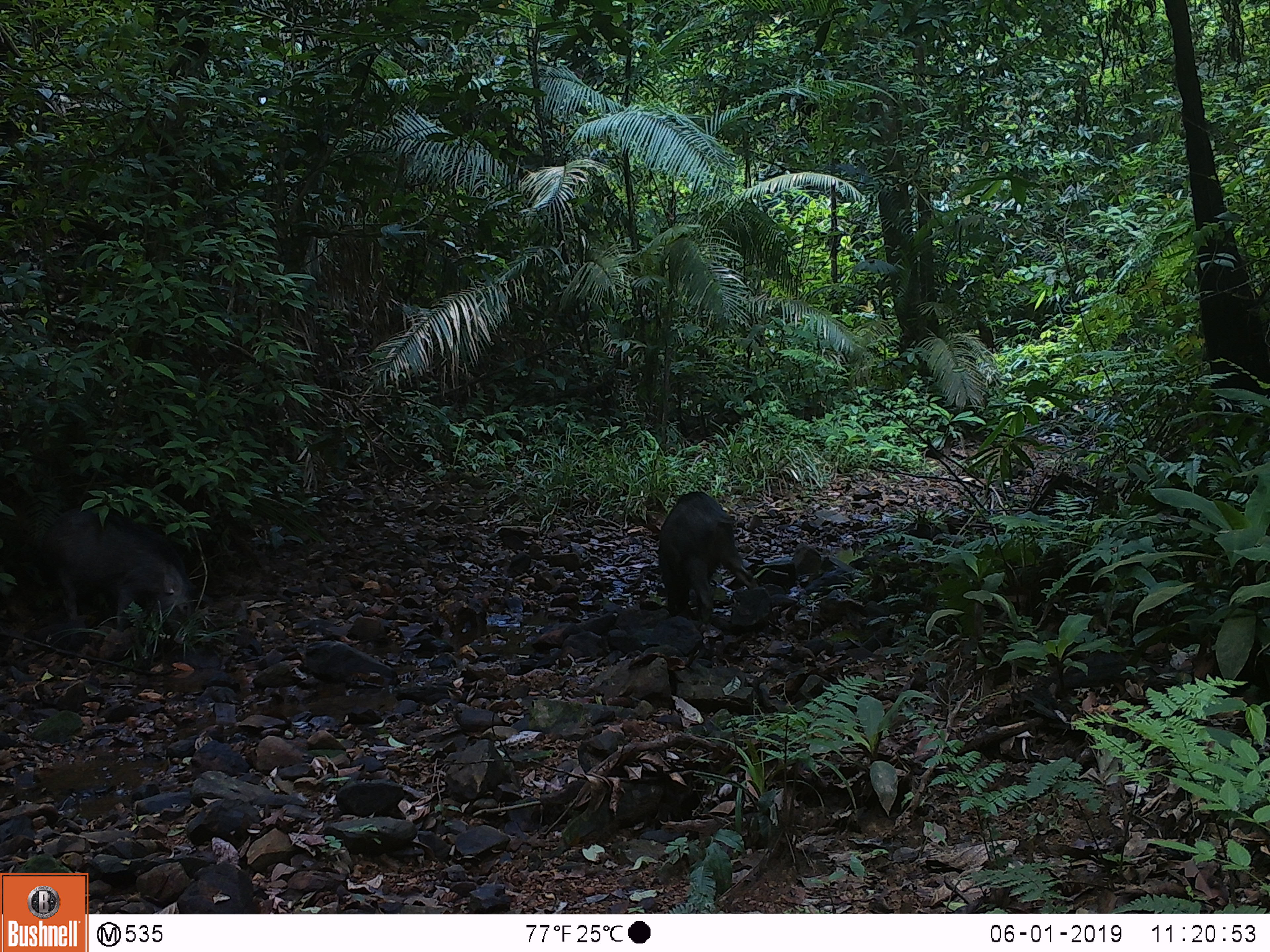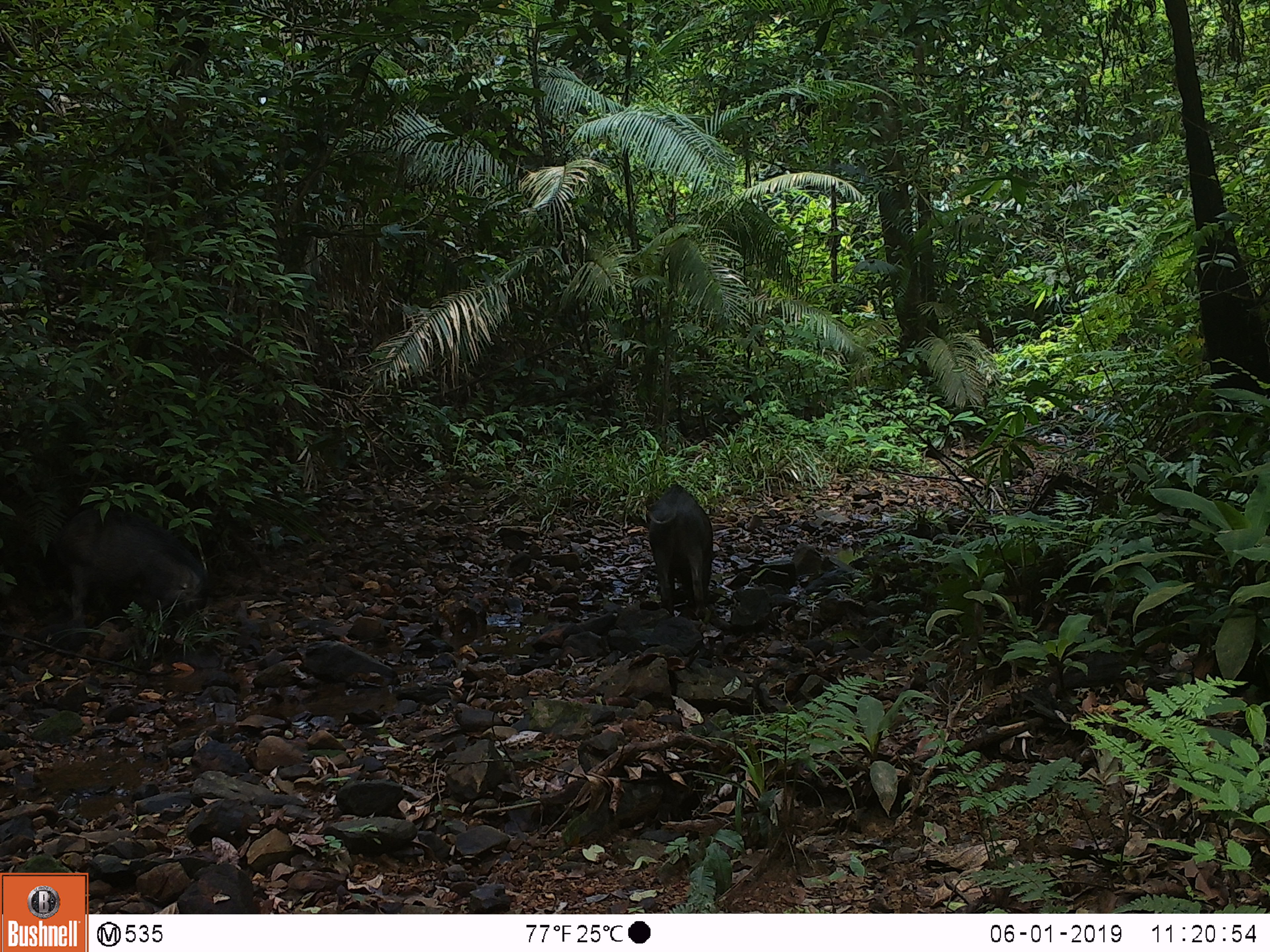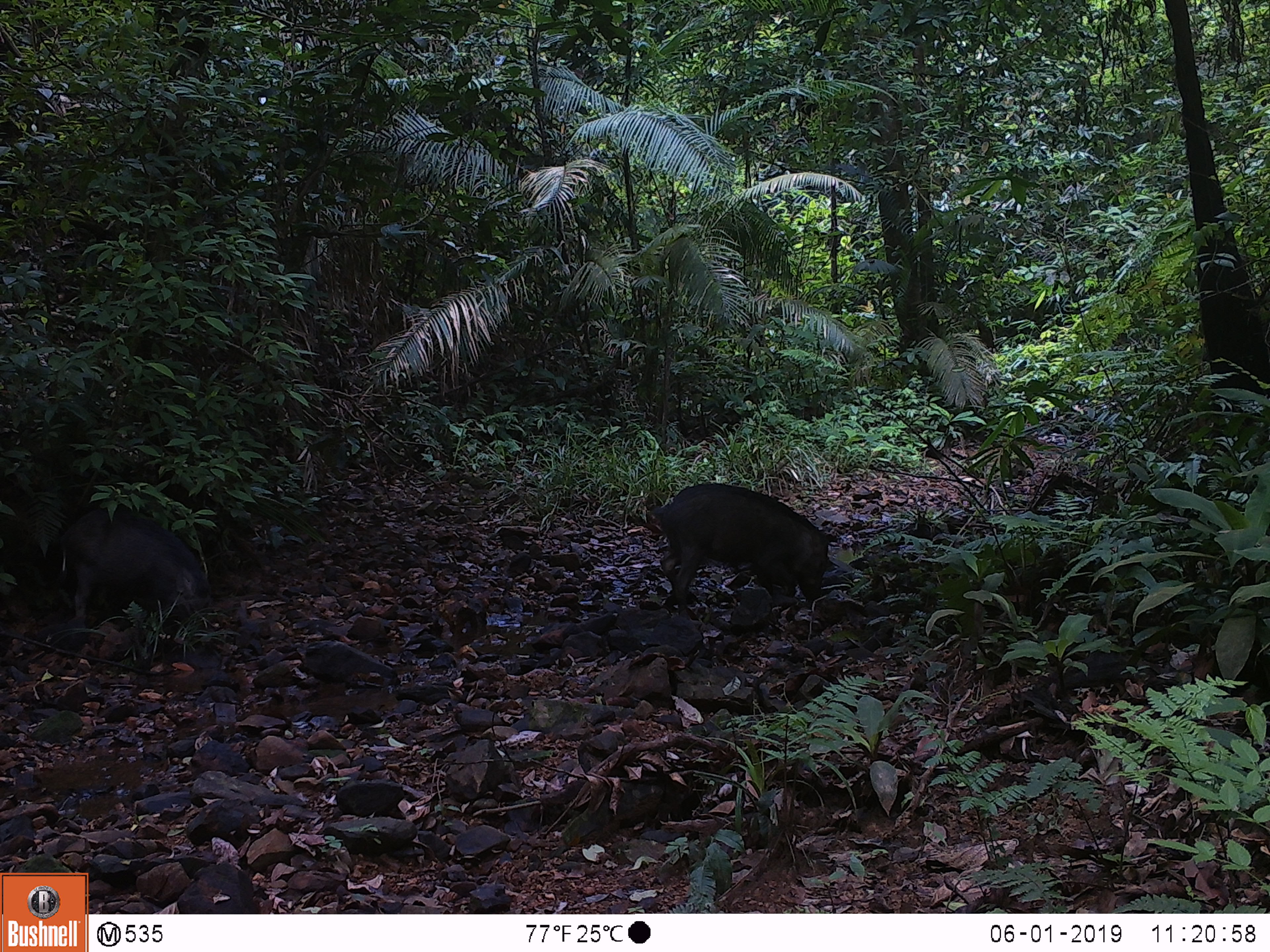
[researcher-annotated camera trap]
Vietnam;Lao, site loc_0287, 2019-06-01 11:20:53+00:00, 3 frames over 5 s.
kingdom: Animalia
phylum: Chordata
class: Mammalia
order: Artiodactyla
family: Suidae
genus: Sus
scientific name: Sus scrofa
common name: eurasian wild pig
Eurasian wild pig (Sus scrofa). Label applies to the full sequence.